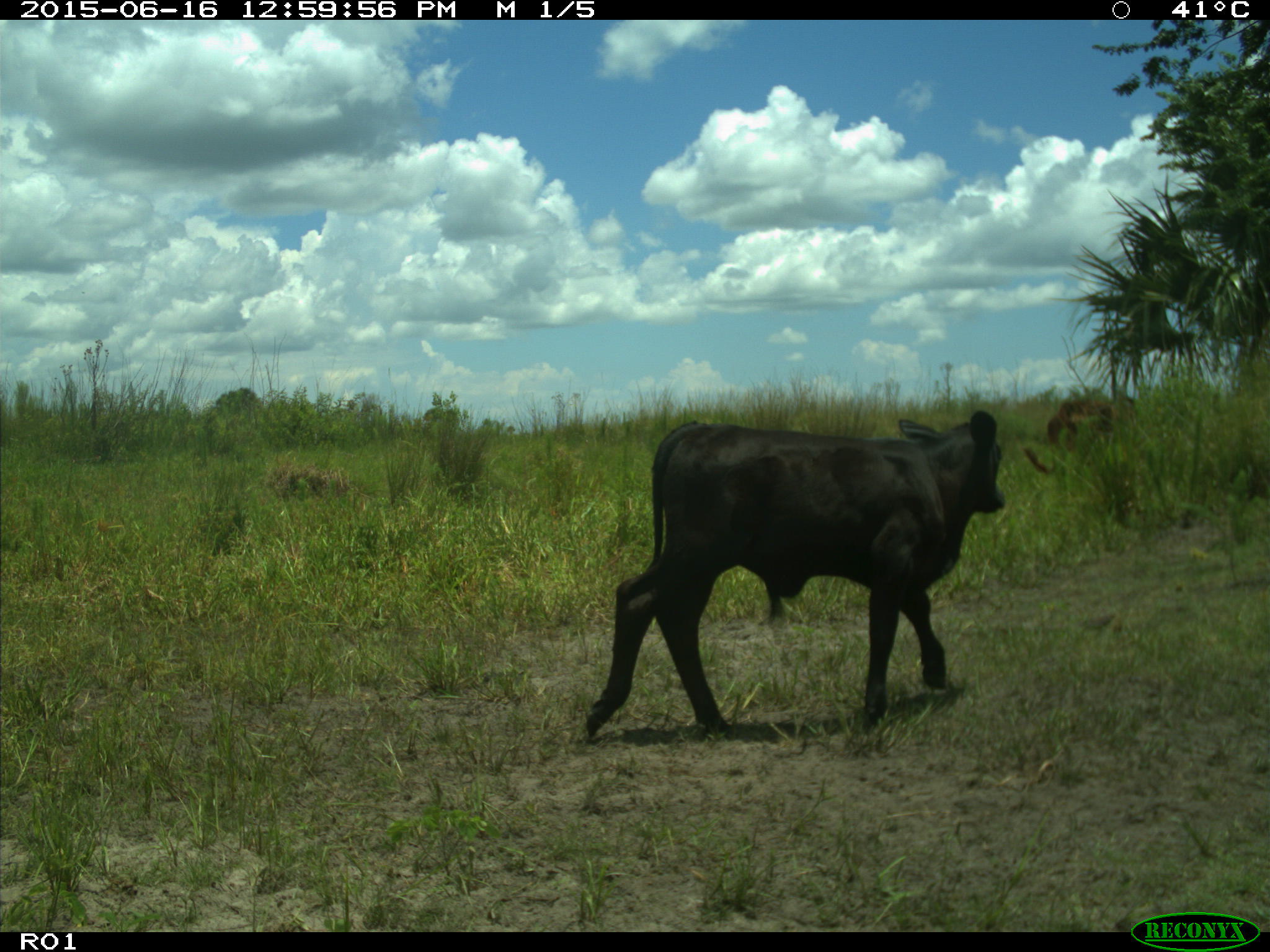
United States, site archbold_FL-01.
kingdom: Animalia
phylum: Chordata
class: Mammalia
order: Artiodactyla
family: Bovidae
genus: Bos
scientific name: Bos taurus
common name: domestic cow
Bos taurus (domestic cow).